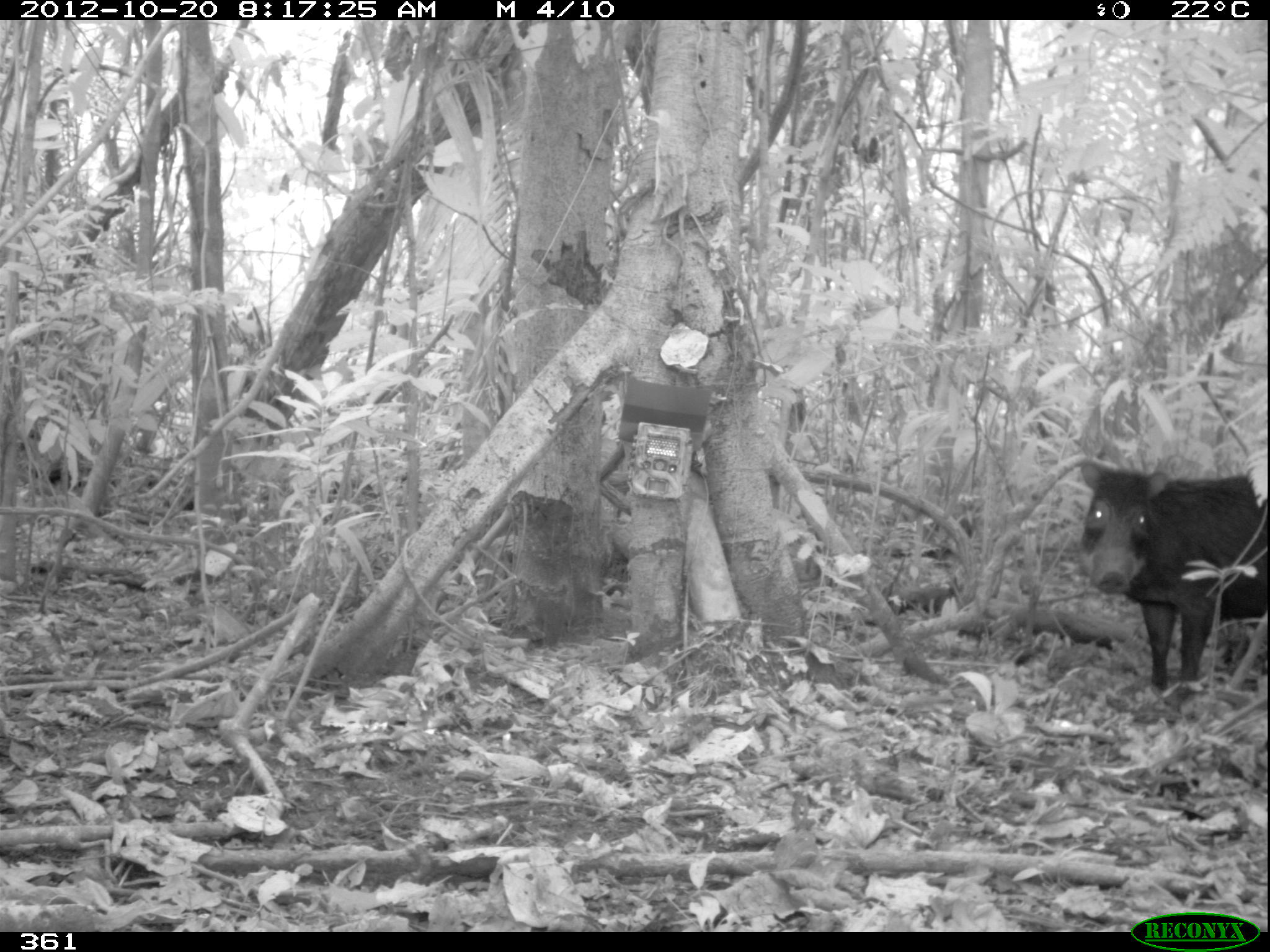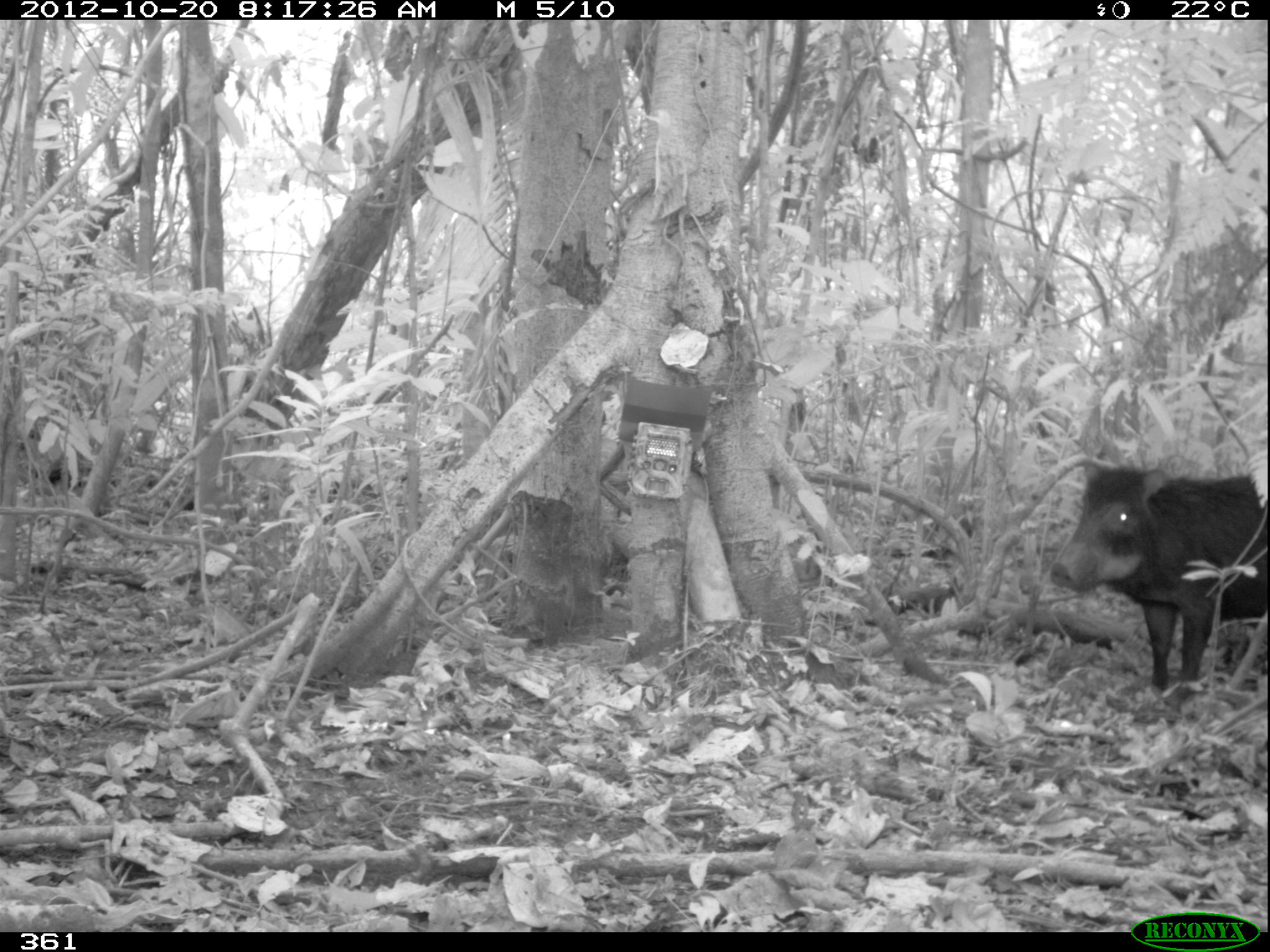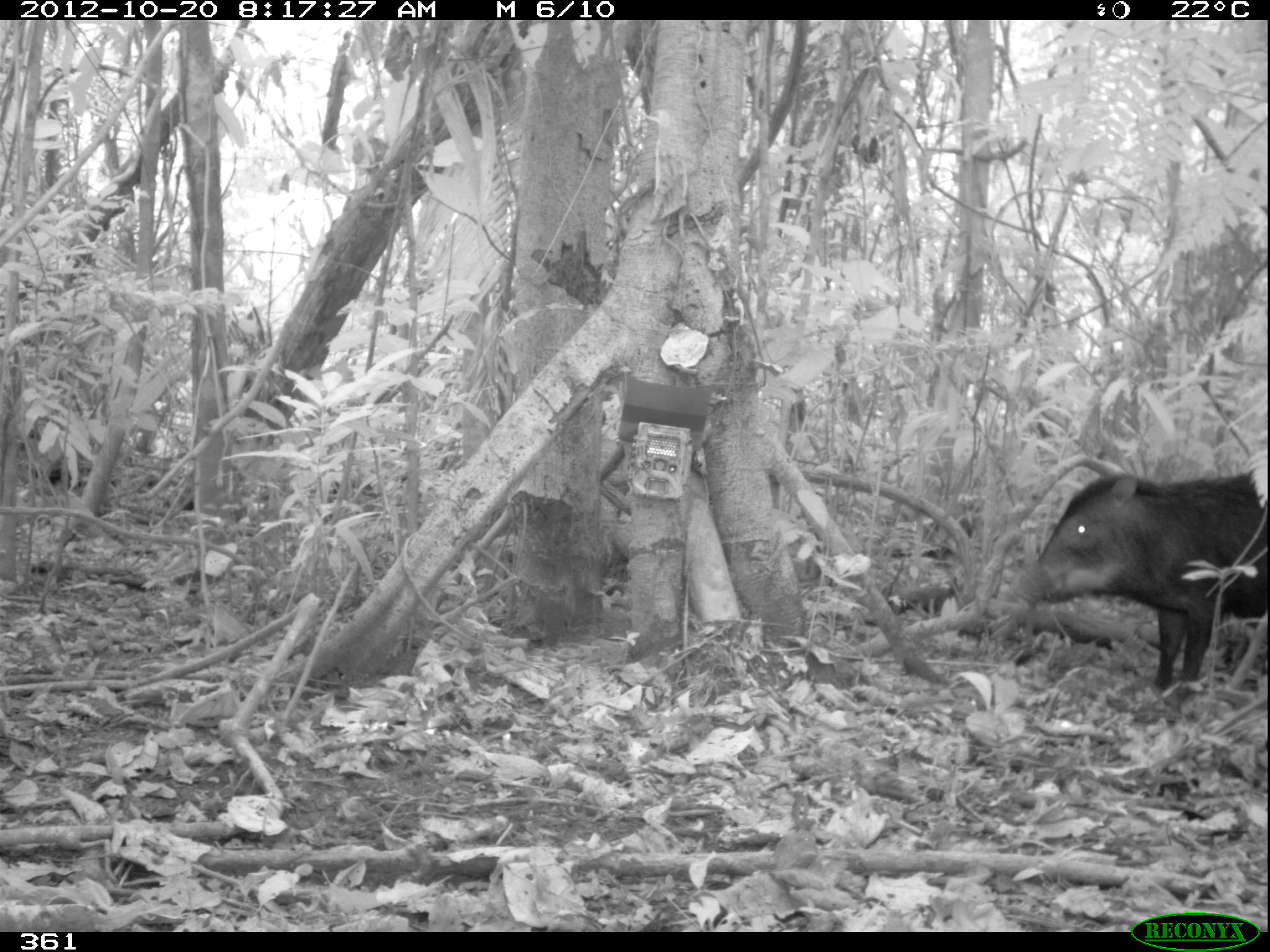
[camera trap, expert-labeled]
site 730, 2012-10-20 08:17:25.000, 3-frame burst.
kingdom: Animalia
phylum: Chordata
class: Mammalia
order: Artiodactyla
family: Tayassuidae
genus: Tayassu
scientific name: Tayassu pecari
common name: white-lipped peccary